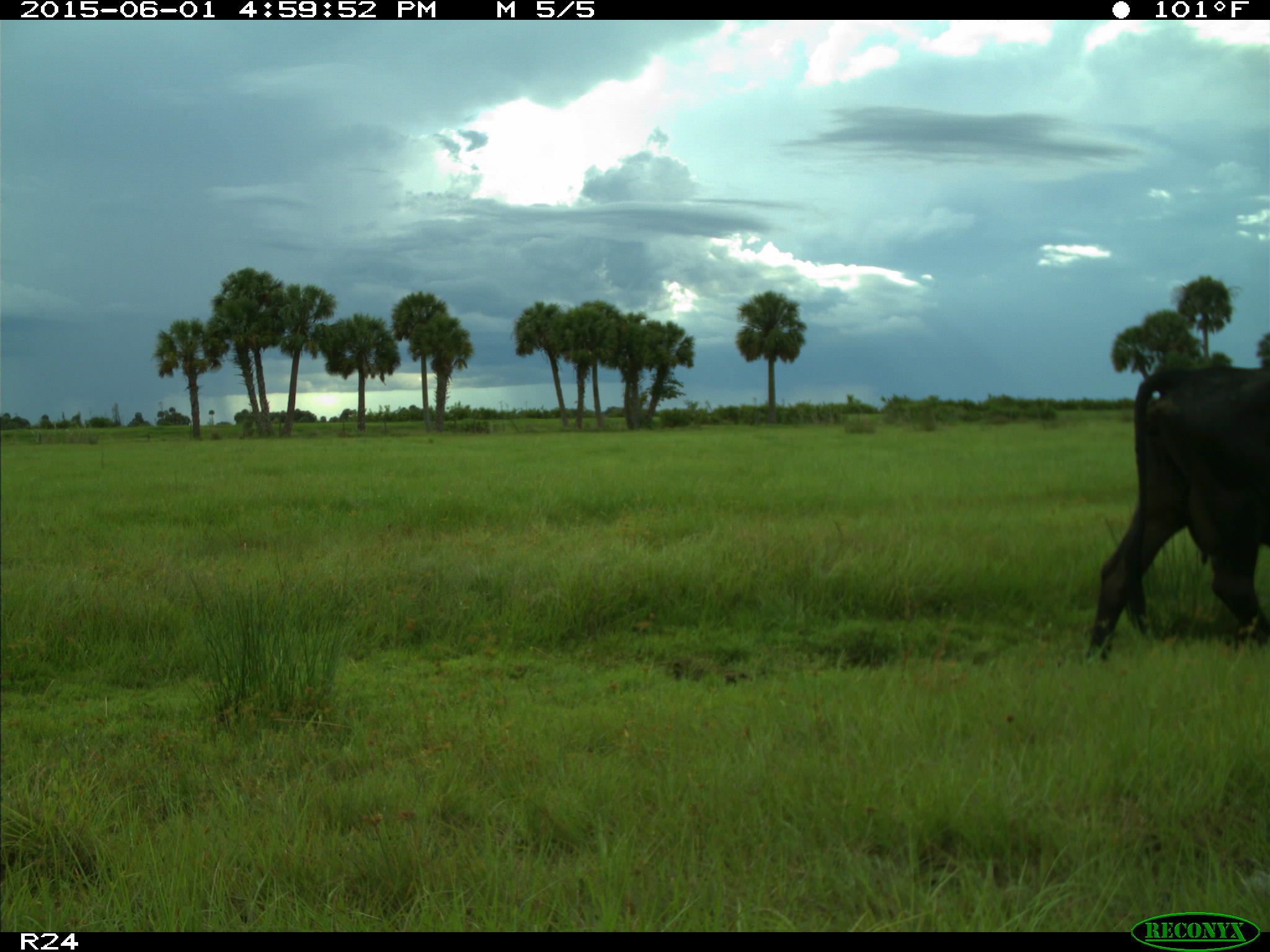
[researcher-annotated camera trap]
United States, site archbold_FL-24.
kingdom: Animalia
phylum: Chordata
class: Mammalia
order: Artiodactyla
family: Bovidae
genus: Bos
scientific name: Bos taurus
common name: domestic cow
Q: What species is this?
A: Bos taurus (domestic cow).